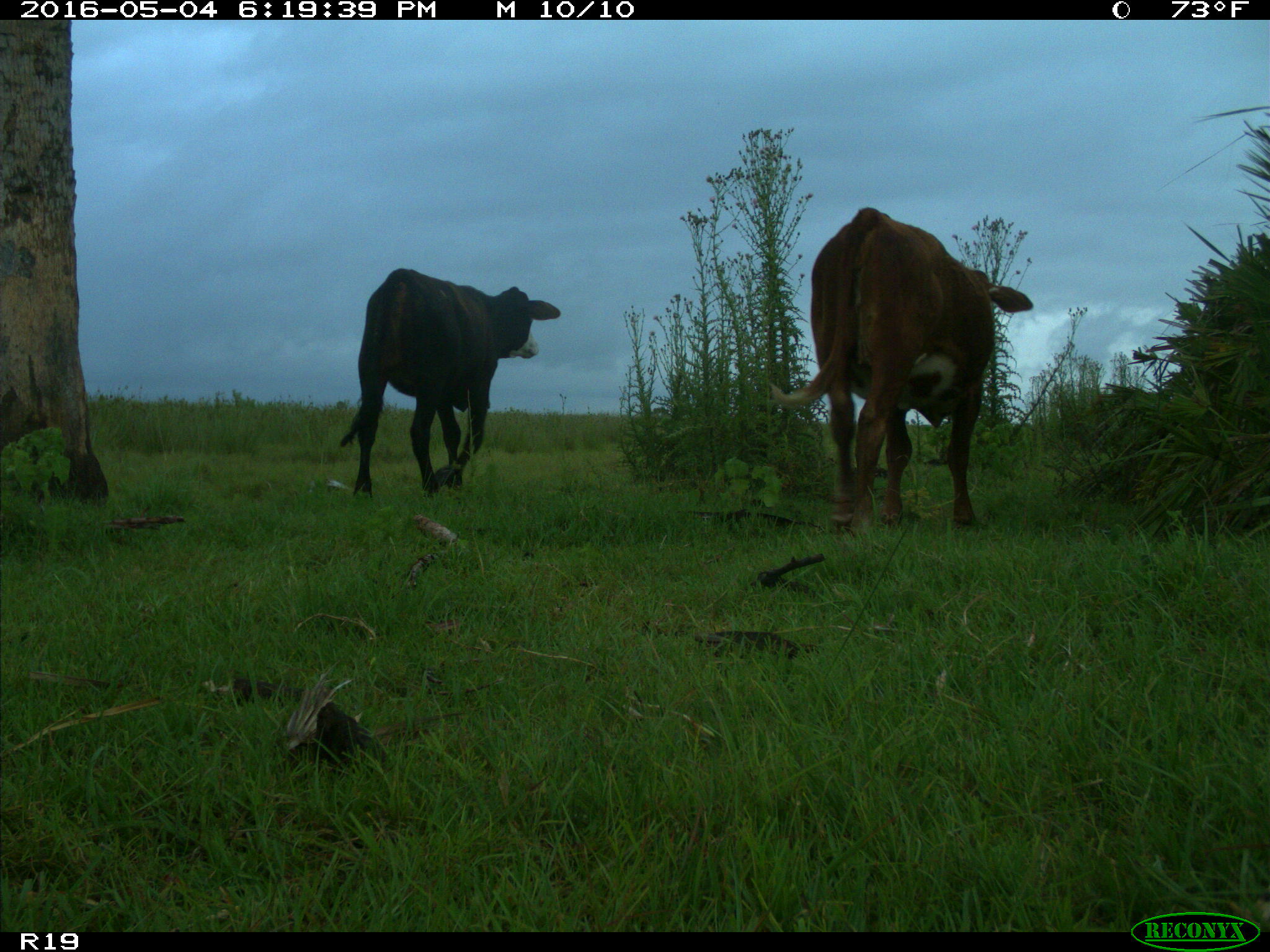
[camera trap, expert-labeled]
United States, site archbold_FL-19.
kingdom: Animalia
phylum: Chordata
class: Mammalia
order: Artiodactyla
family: Bovidae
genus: Bos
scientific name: Bos taurus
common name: domestic cow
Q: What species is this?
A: Bos taurus (domestic cow).